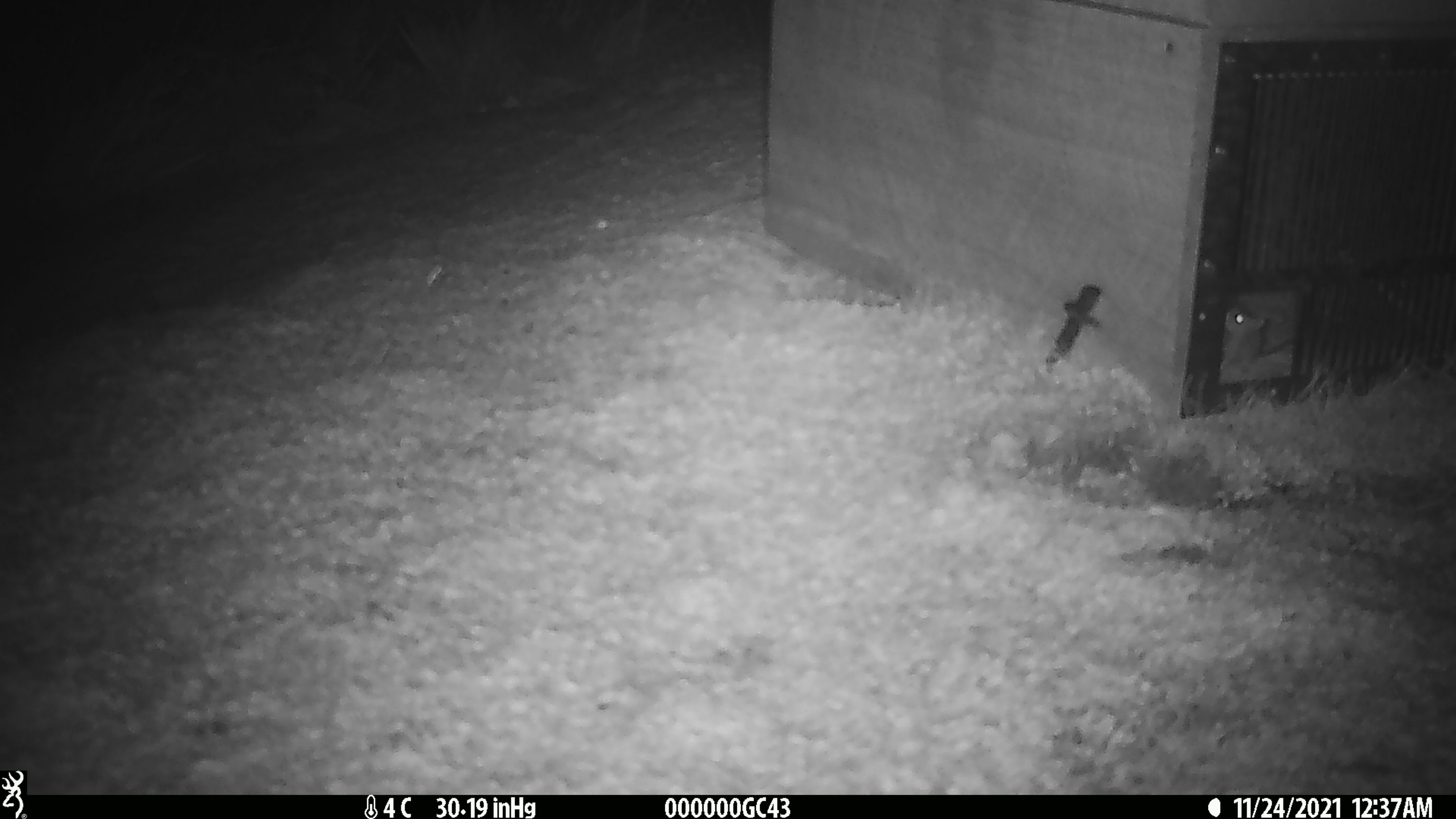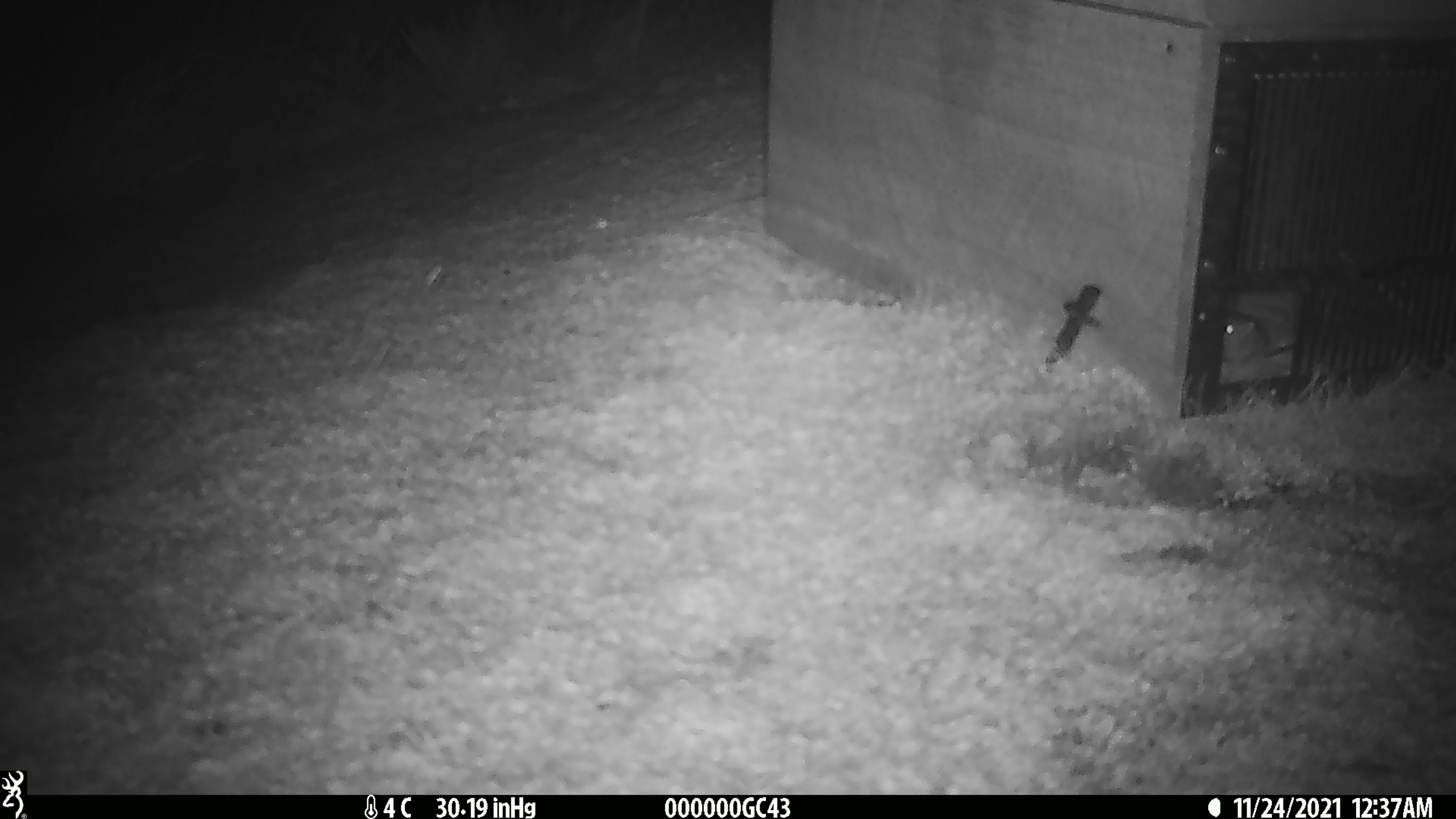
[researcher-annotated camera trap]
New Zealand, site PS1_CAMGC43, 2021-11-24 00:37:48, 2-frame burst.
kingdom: Animalia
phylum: Chordata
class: Mammalia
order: Rodentia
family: Muridae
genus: Mus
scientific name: Mus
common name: mouse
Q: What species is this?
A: Mouse (Mus).